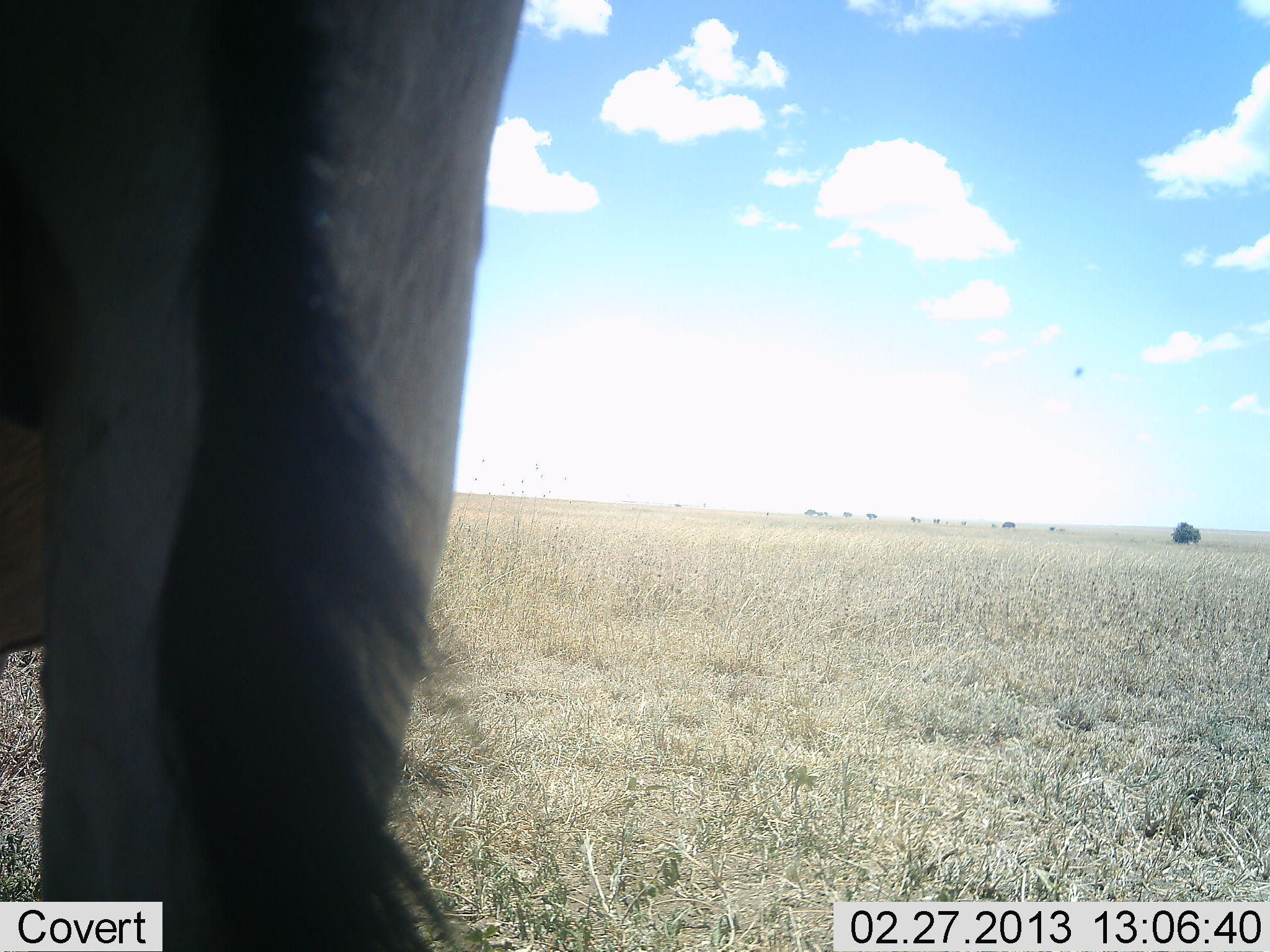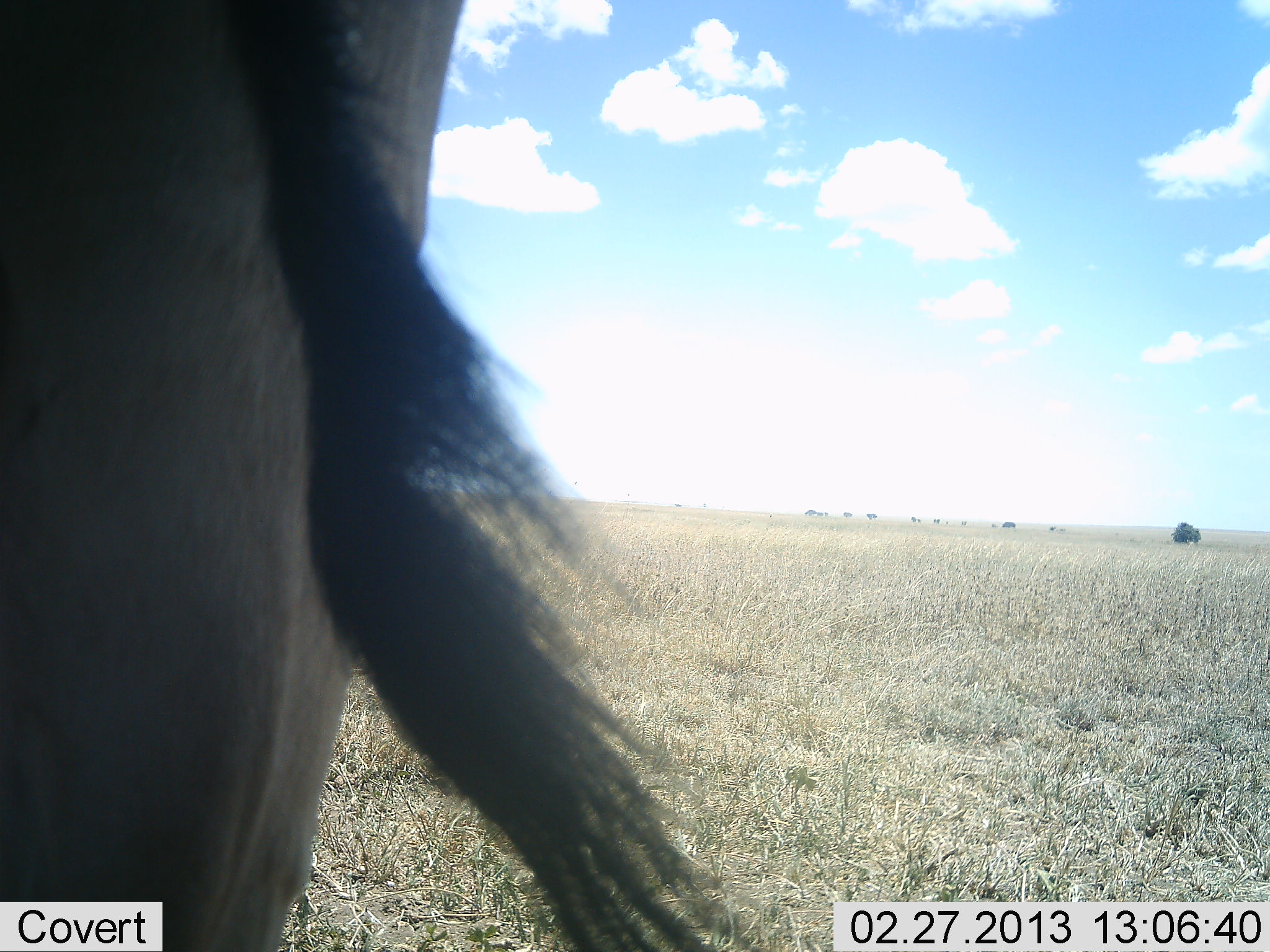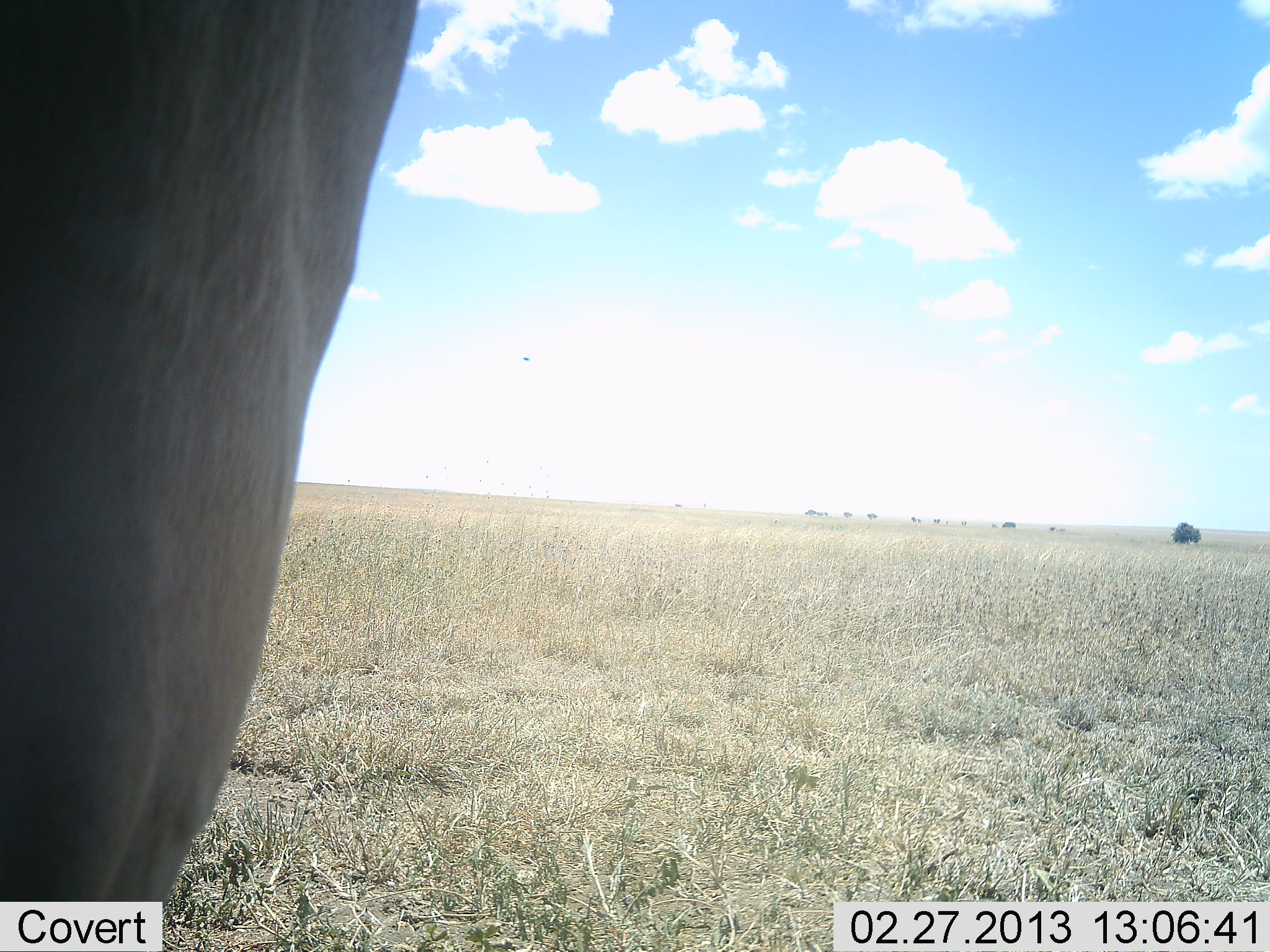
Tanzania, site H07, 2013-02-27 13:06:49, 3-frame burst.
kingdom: Animalia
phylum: Chordata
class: Mammalia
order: Artiodactyla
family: Bovidae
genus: Alcelaphus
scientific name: Alcelaphus buselaphus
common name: hartebeest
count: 1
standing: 92%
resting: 0%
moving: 8%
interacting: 0%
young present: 0%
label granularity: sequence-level